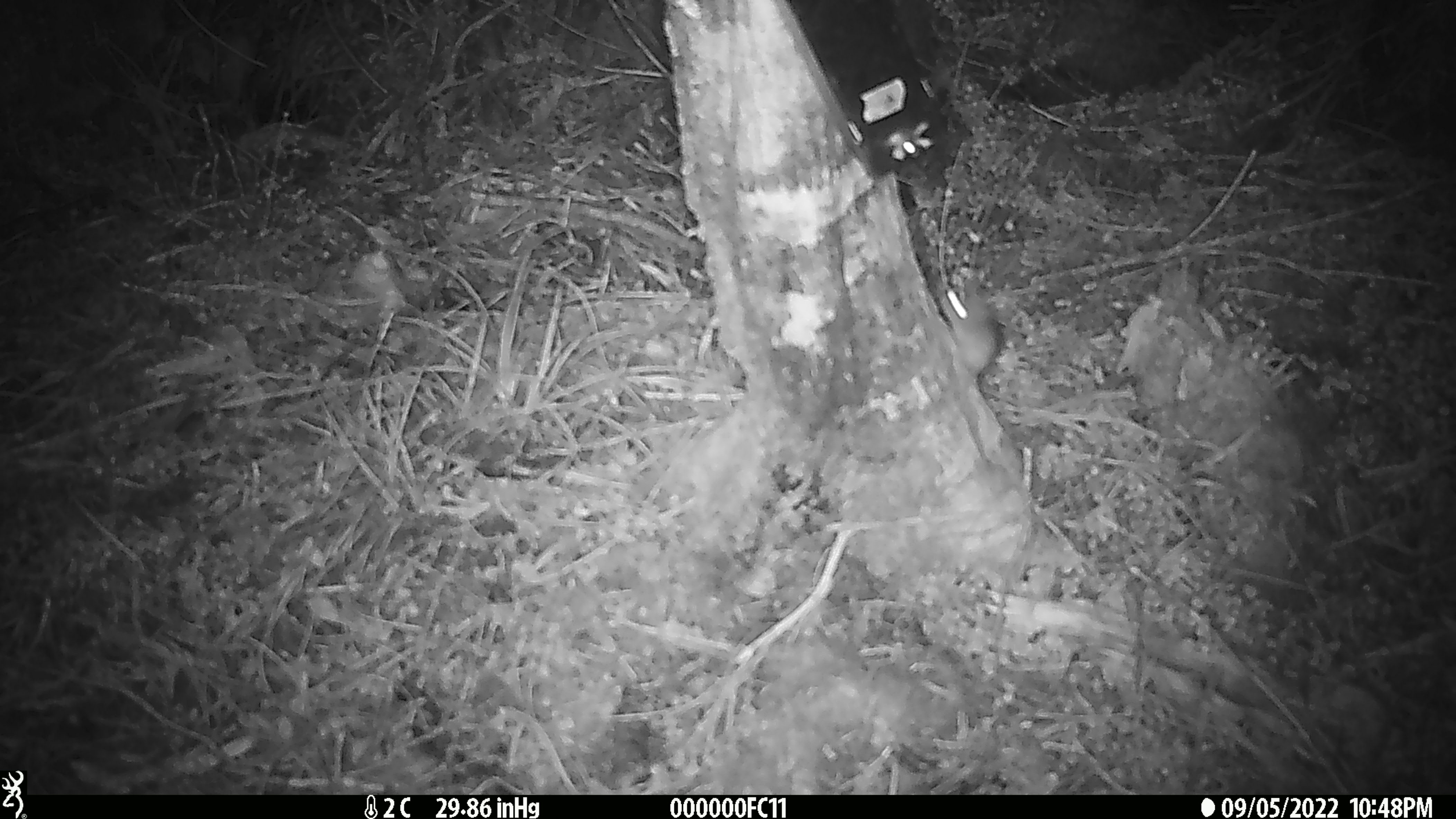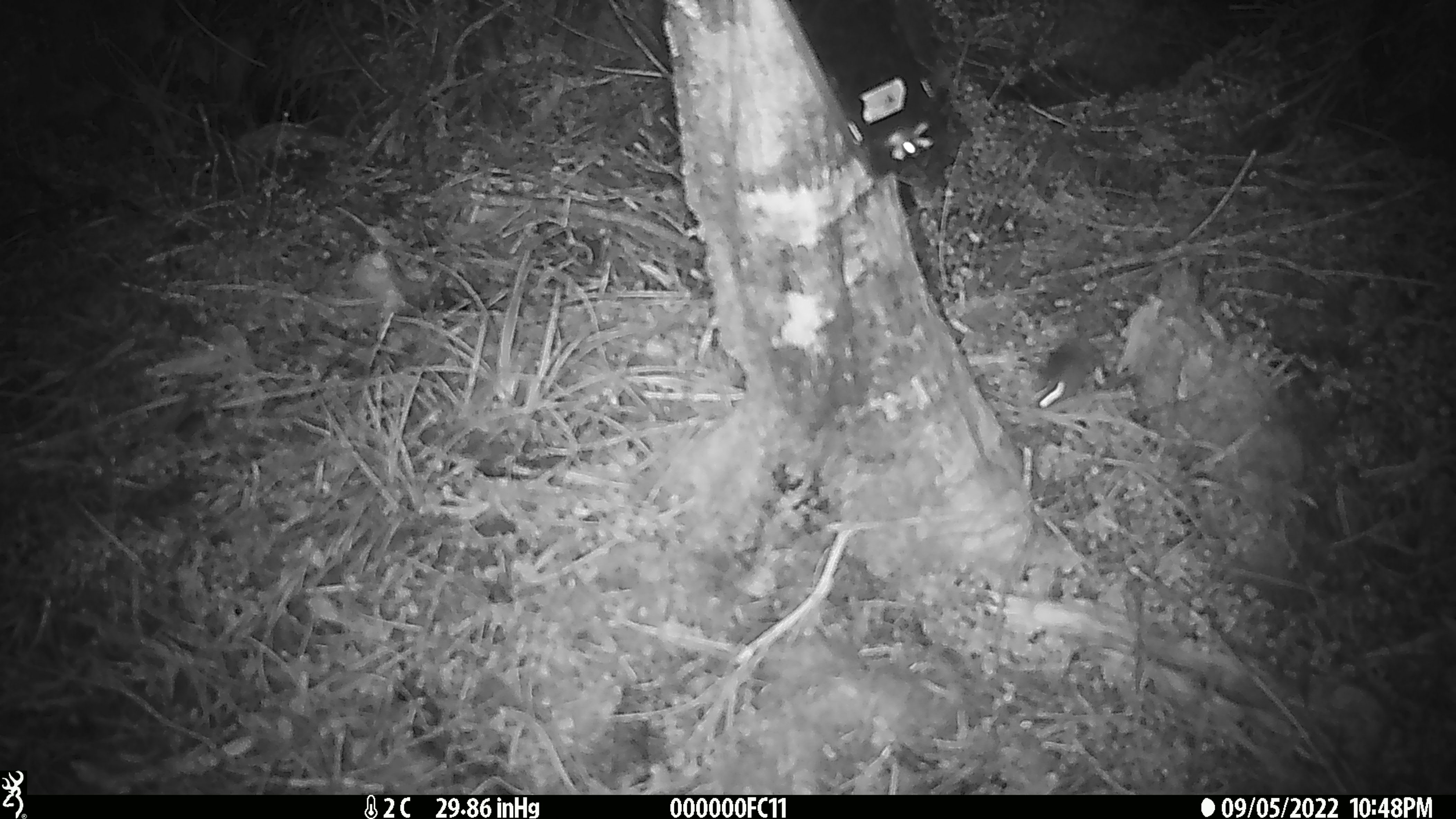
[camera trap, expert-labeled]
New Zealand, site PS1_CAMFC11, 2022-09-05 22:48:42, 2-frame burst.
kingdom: Animalia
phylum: Chordata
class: Mammalia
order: Rodentia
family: Muridae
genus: Mus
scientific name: Mus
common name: mouse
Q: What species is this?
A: Mouse (Mus).